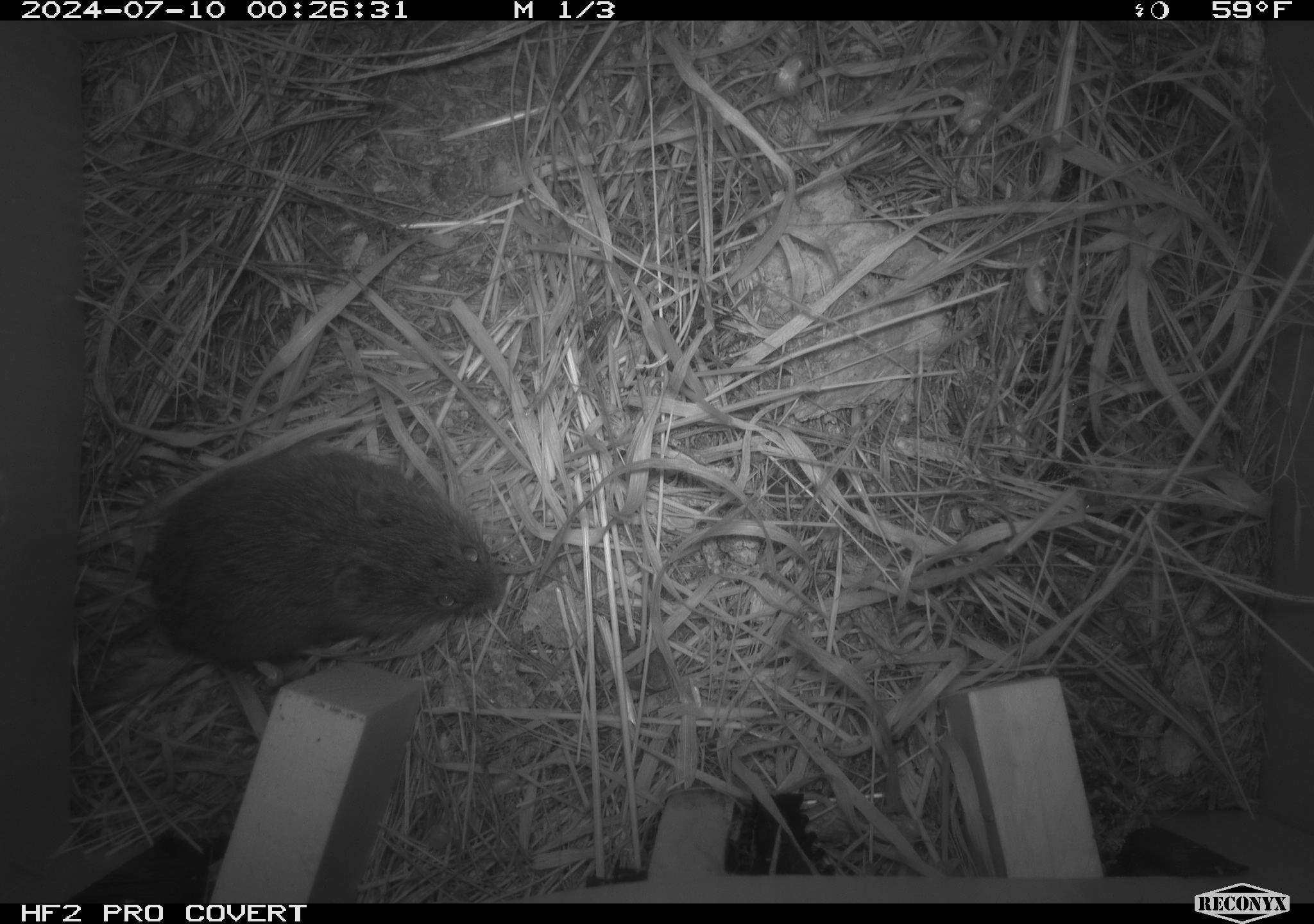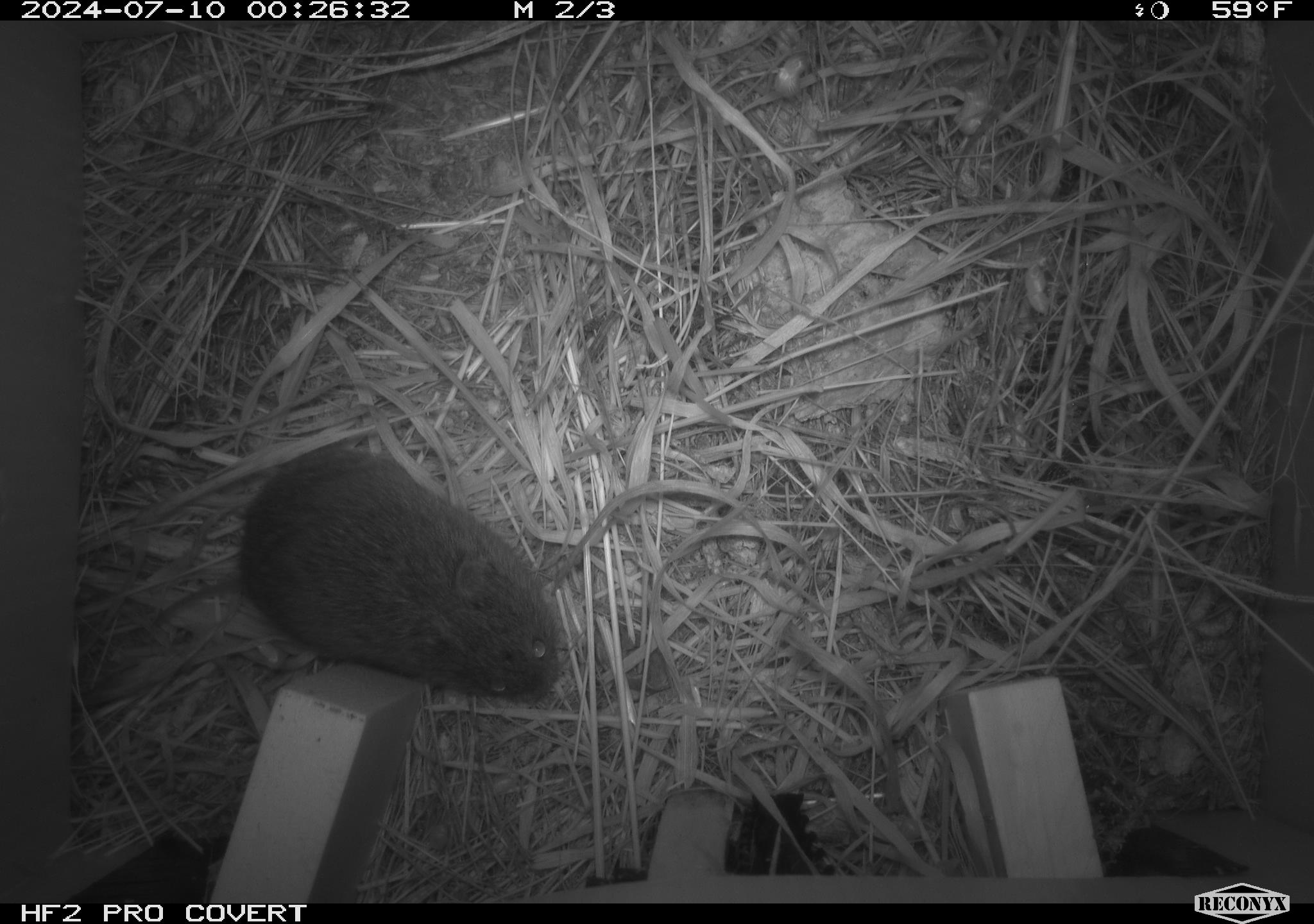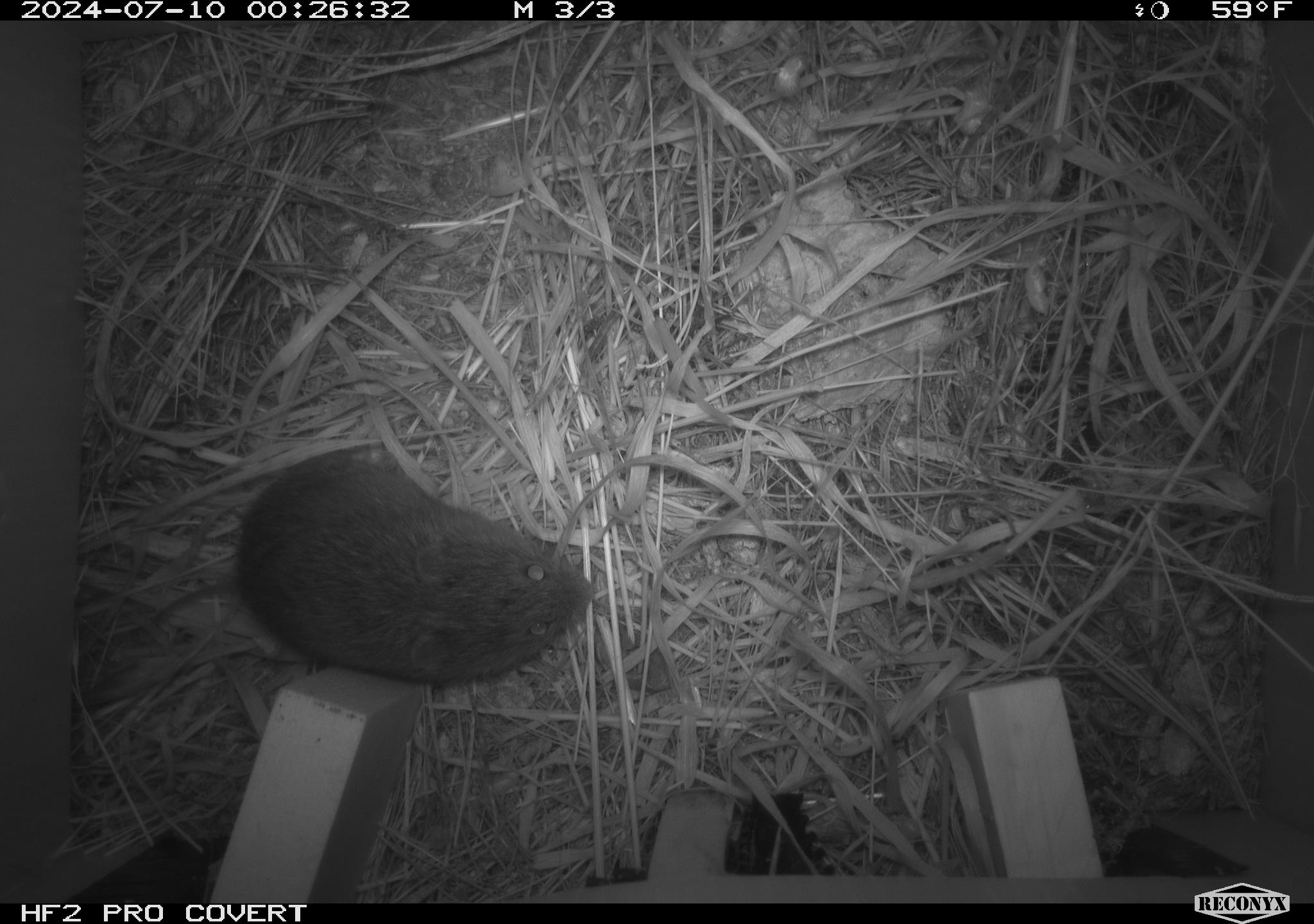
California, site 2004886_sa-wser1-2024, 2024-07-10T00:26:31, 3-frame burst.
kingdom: Animalia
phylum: Chordata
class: Mammalia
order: Rodentia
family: Cricetidae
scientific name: Arvicolinae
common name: voles, lemmings, and muskrats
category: arvicolinae subfamily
Arvicolinae subfamily (voles, lemmings, and muskrats) (Arvicolinae).